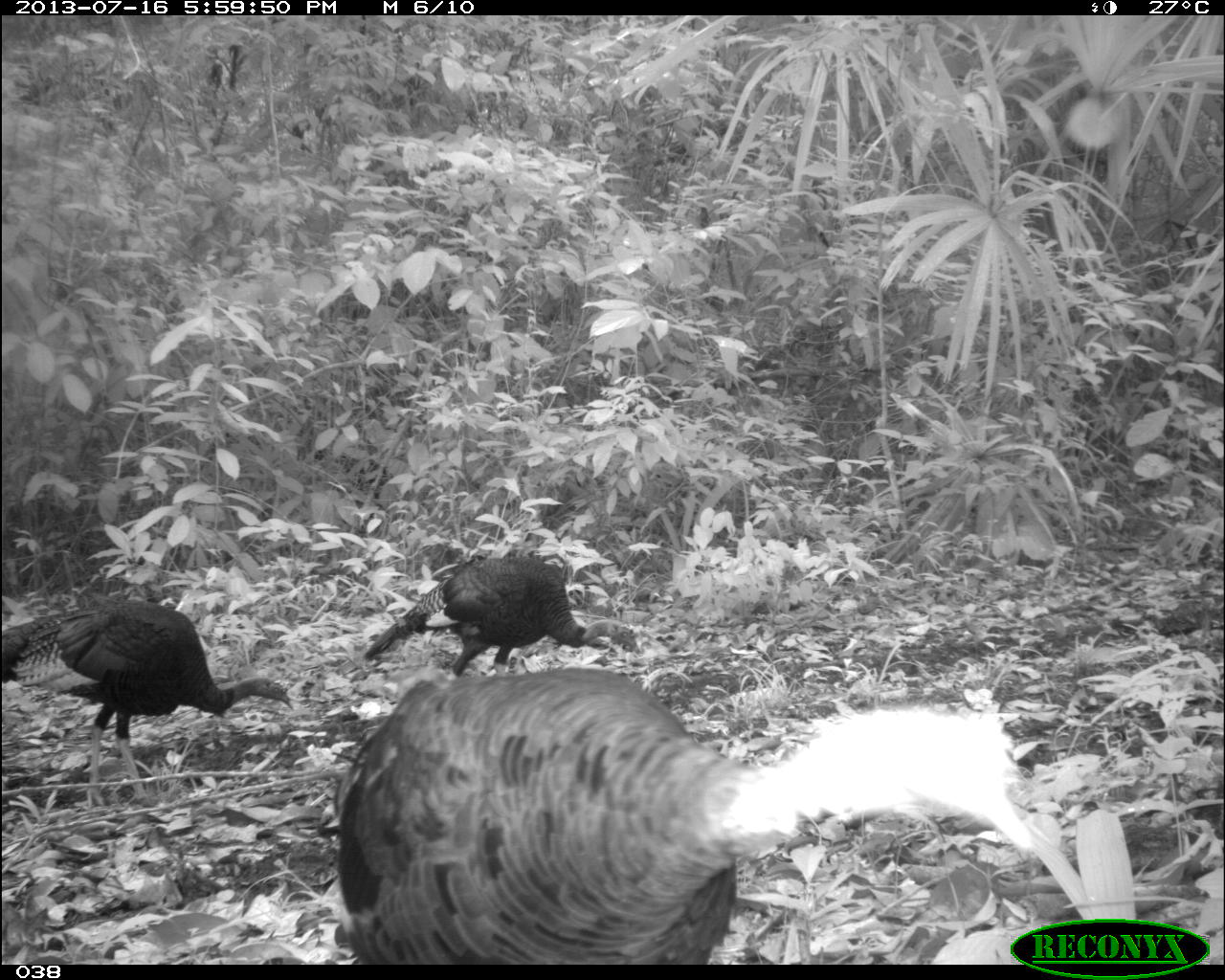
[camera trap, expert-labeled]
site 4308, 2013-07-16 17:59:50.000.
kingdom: Animalia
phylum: Chordata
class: Aves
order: Galliformes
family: Phasianidae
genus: Meleagris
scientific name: Meleagris ocellata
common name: ocellated turkey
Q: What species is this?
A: Meleagris ocellata (ocellated turkey).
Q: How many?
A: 4.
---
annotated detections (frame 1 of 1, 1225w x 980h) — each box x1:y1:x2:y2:
meleagris ocellata: 332:667:1037:962; 1:599:295:808; 357:552:638:676